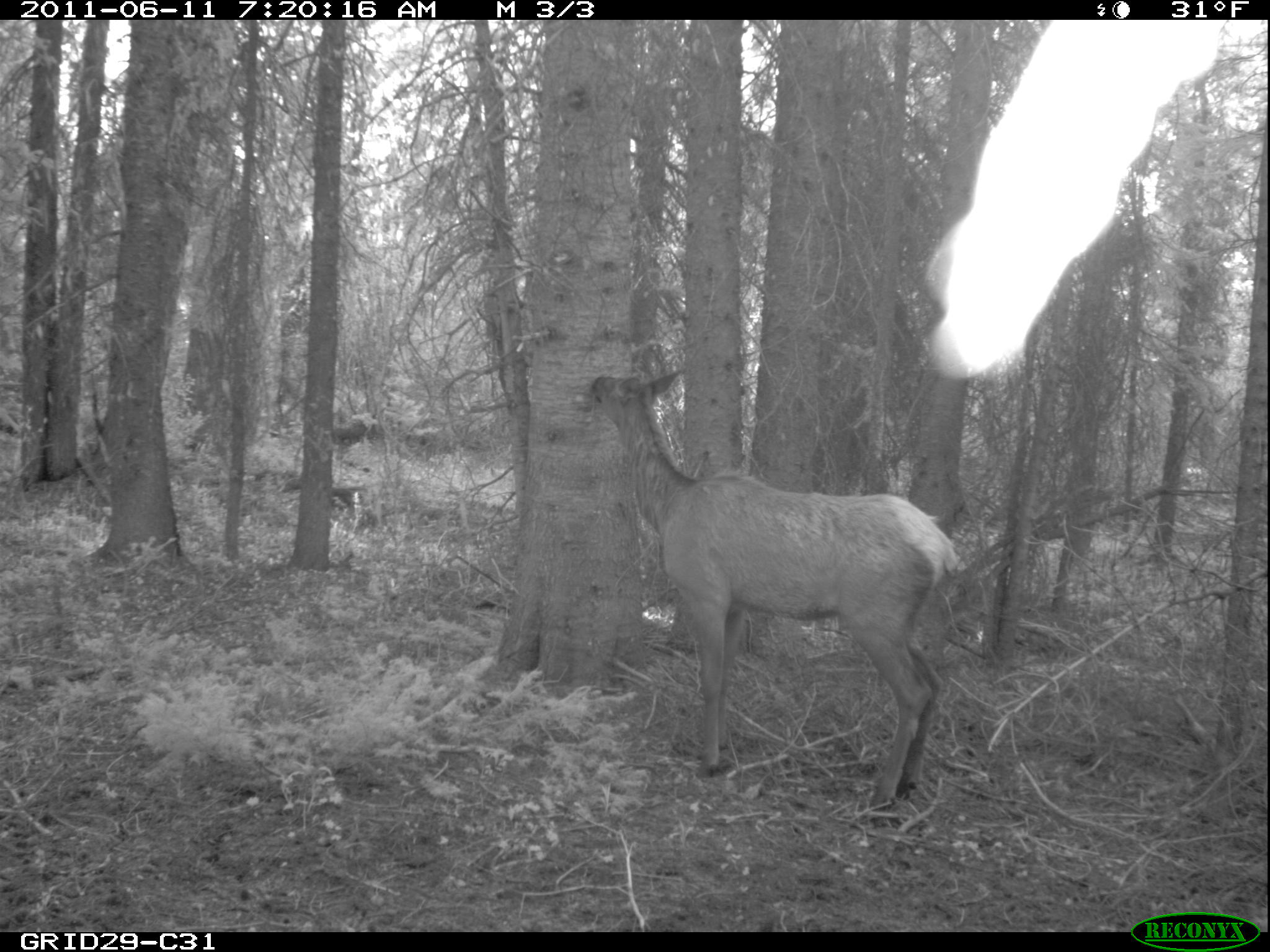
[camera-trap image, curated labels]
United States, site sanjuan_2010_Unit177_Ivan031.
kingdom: Animalia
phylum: Chordata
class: Mammalia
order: Artiodactyla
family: Cervidae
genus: Cervus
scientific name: Cervus elaphus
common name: red deer